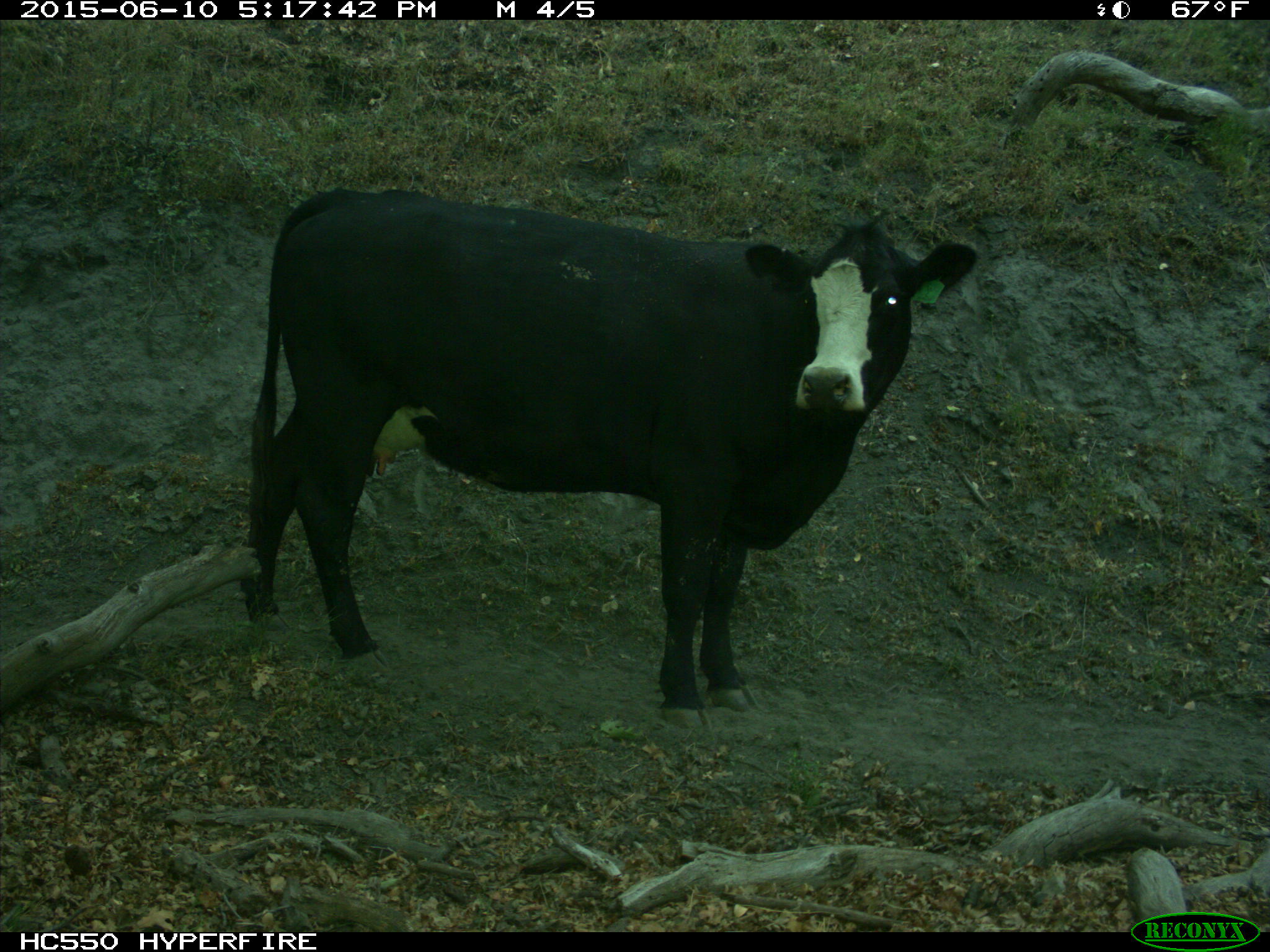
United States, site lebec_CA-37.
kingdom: Animalia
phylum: Chordata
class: Mammalia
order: Artiodactyla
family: Bovidae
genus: Bos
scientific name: Bos taurus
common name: domestic cow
Bos taurus (domestic cow).